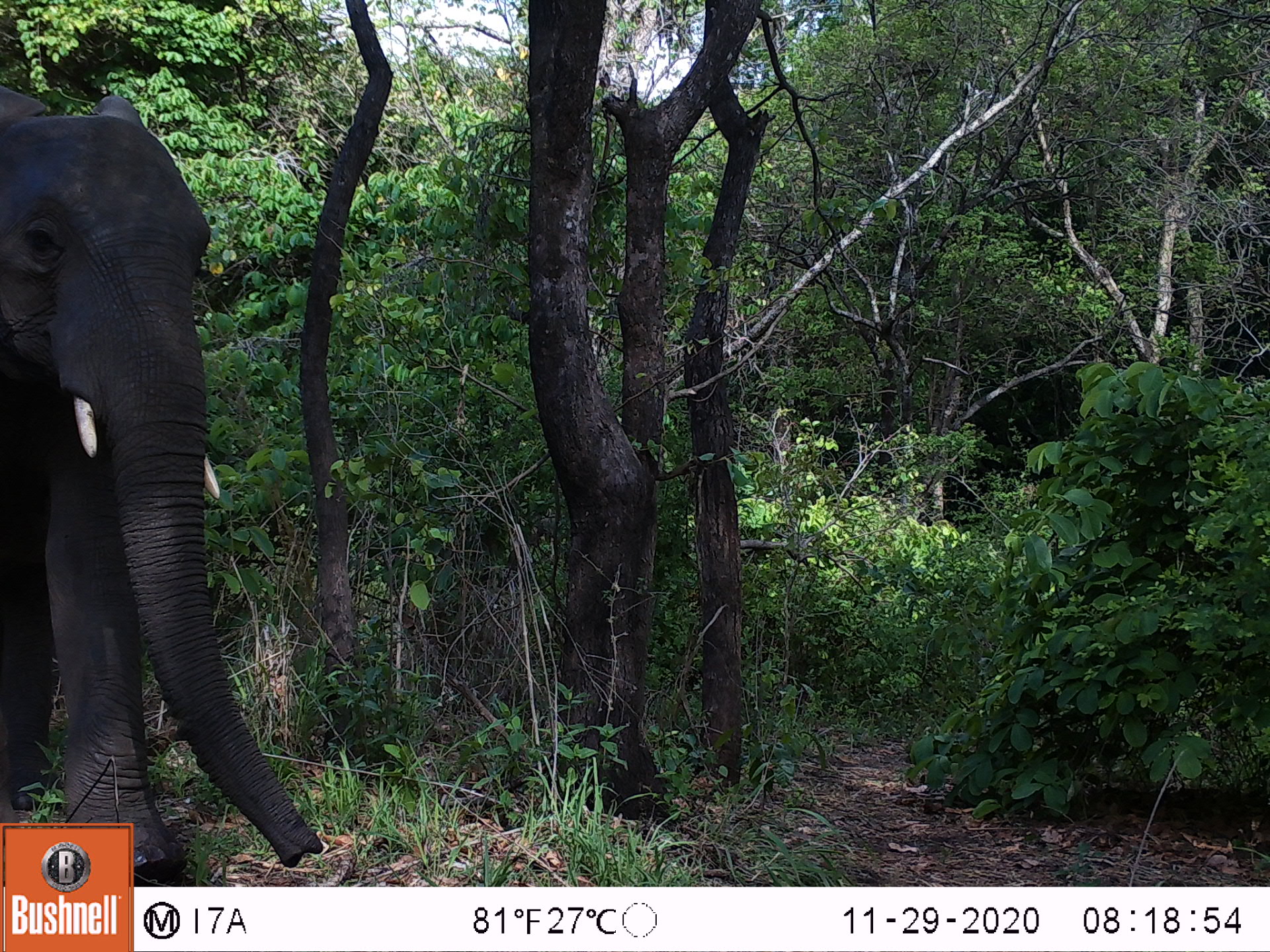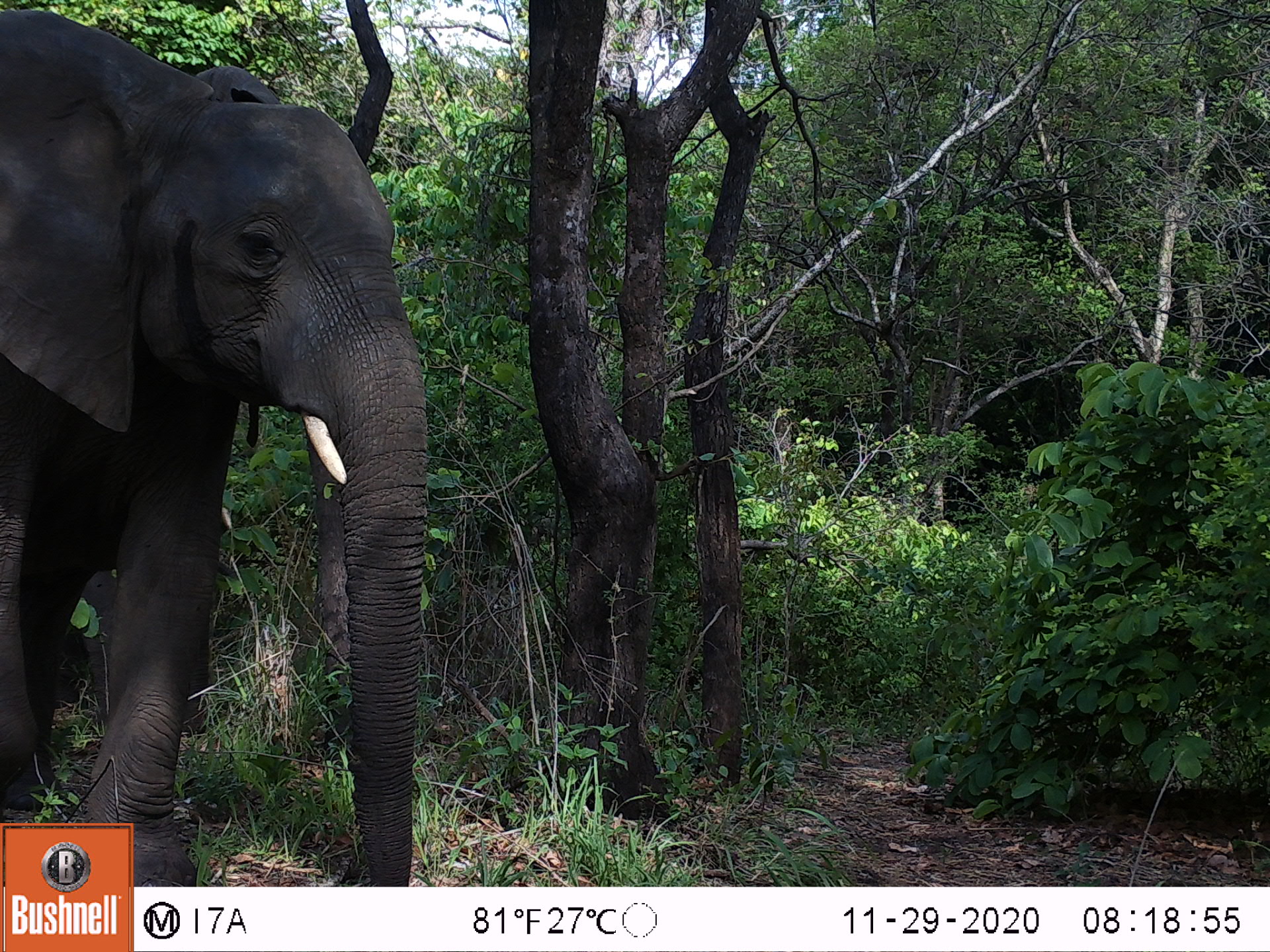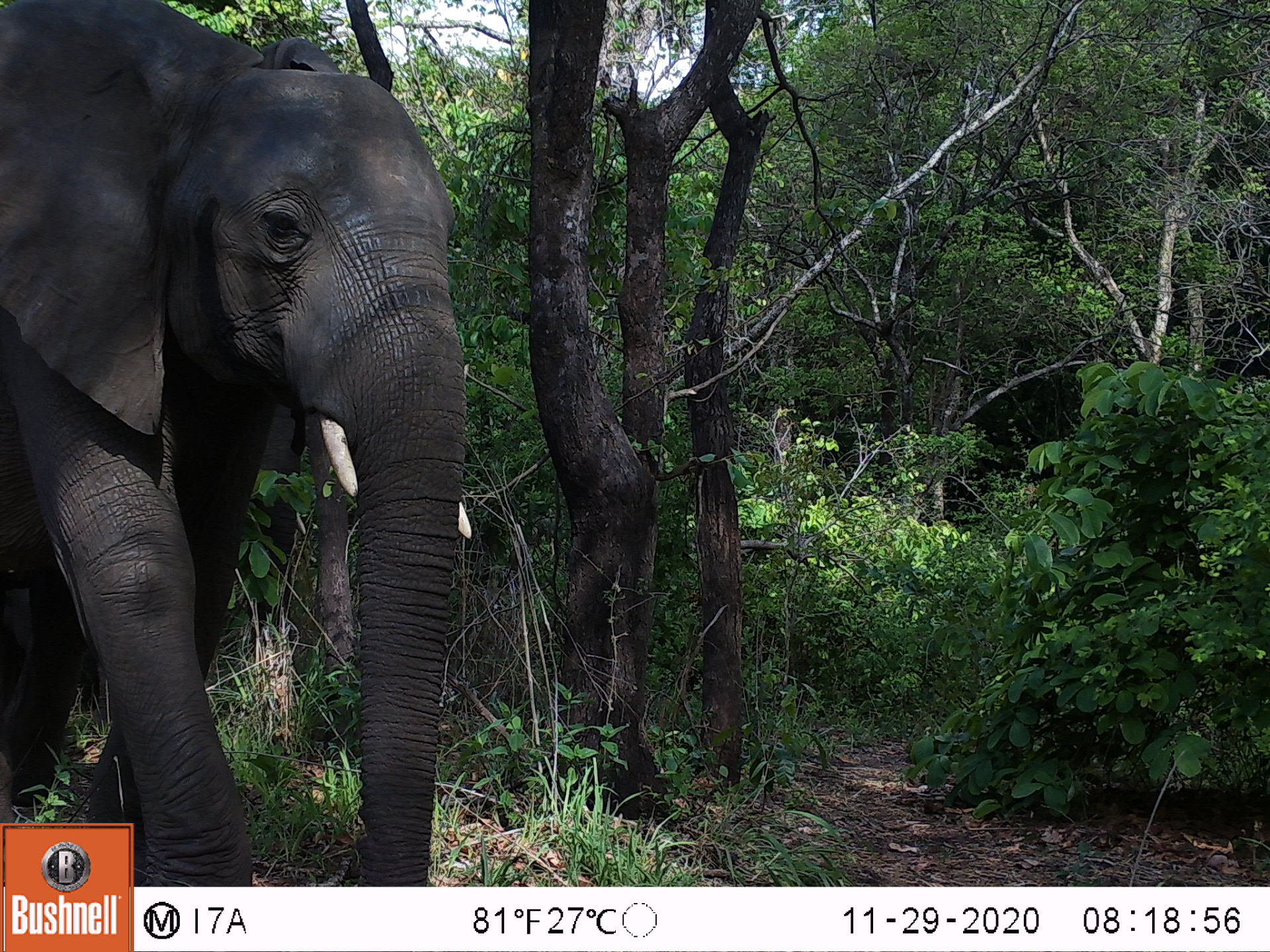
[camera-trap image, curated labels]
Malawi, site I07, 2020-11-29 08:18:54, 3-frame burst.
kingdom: Animalia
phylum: Chordata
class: Mammalia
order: Proboscidea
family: Elephantidae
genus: Loxodonta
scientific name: Loxodonta africana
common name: african savanna elephant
African savanna elephant (Loxodonta africana), count 1.